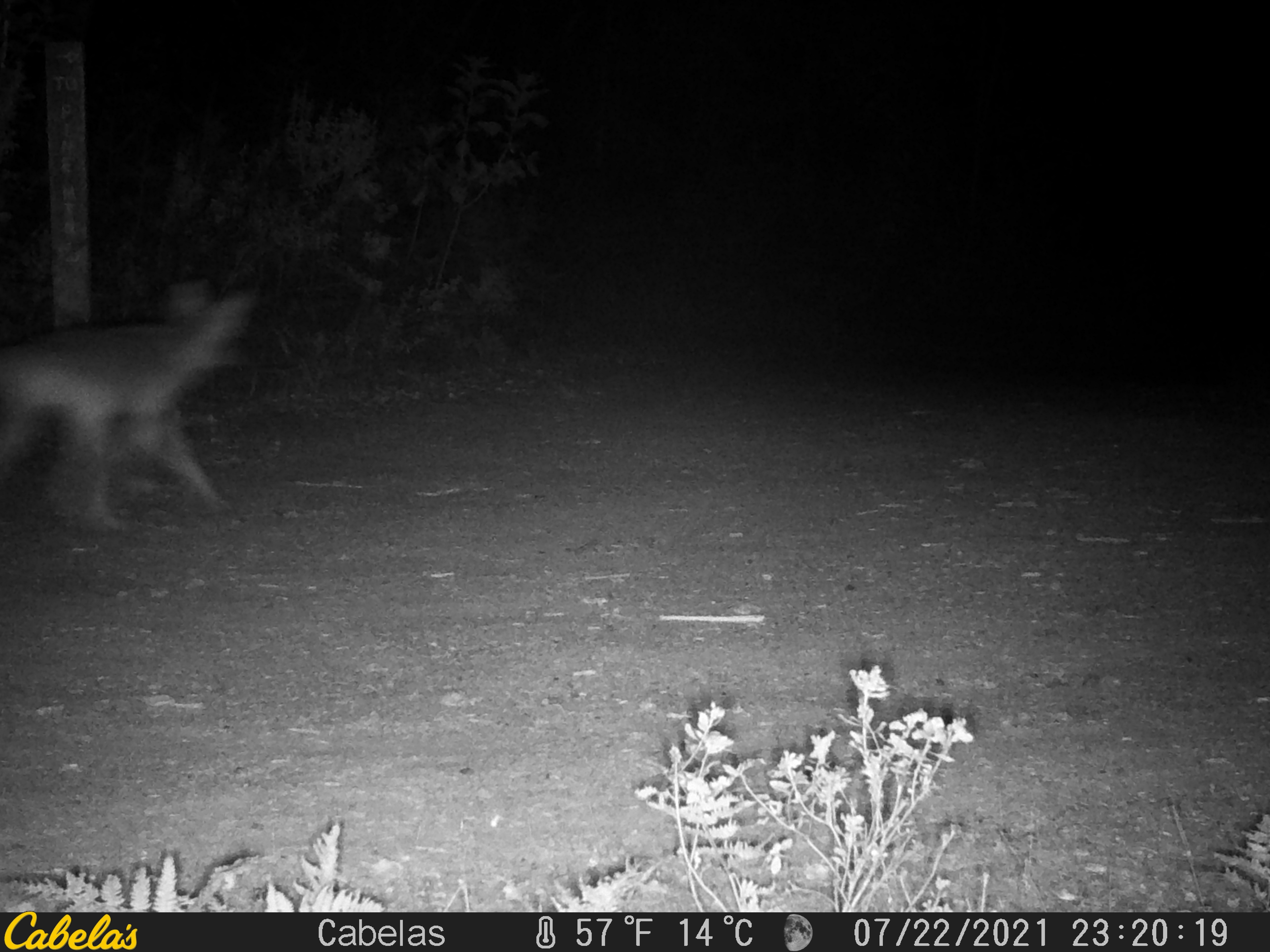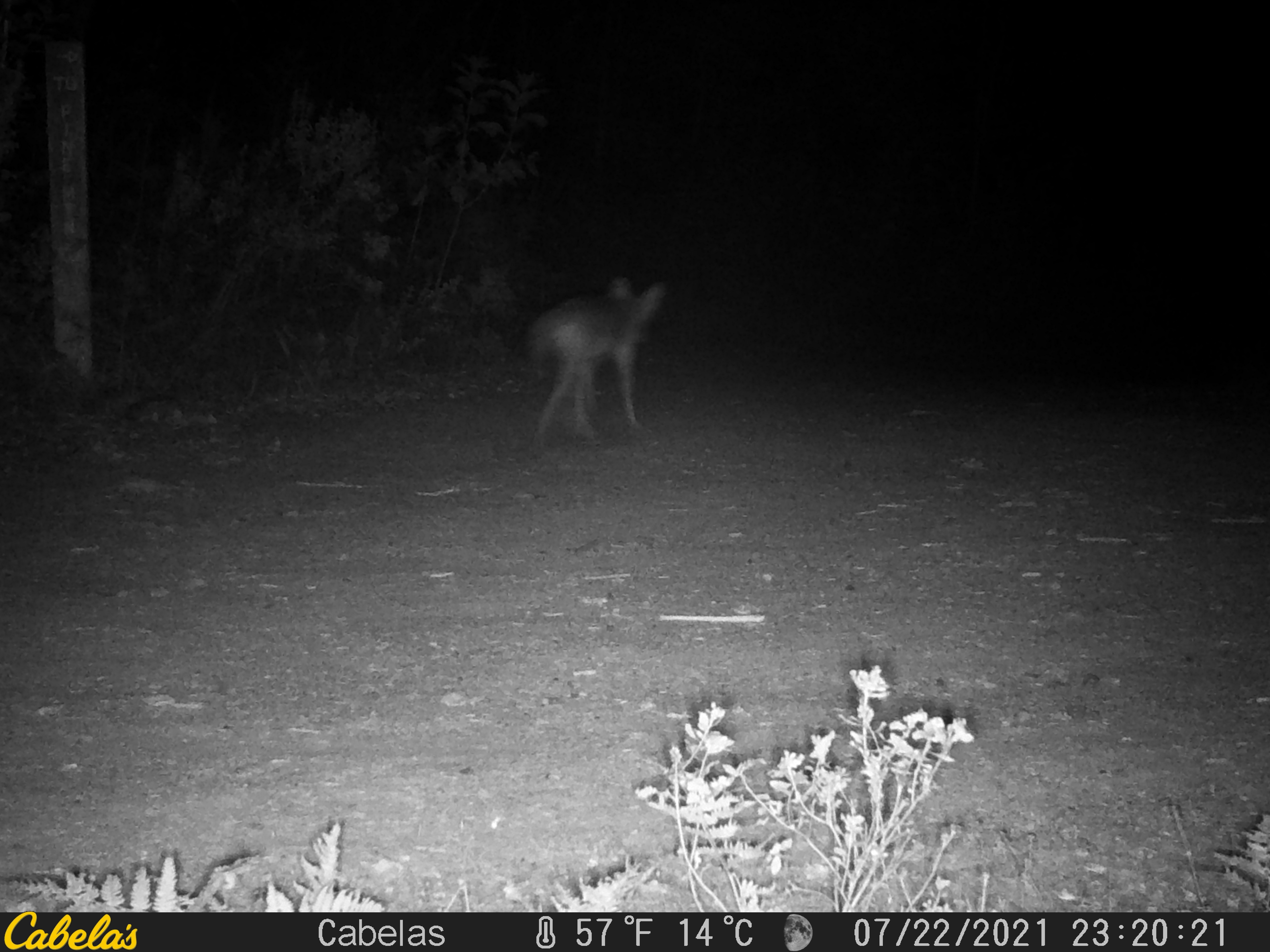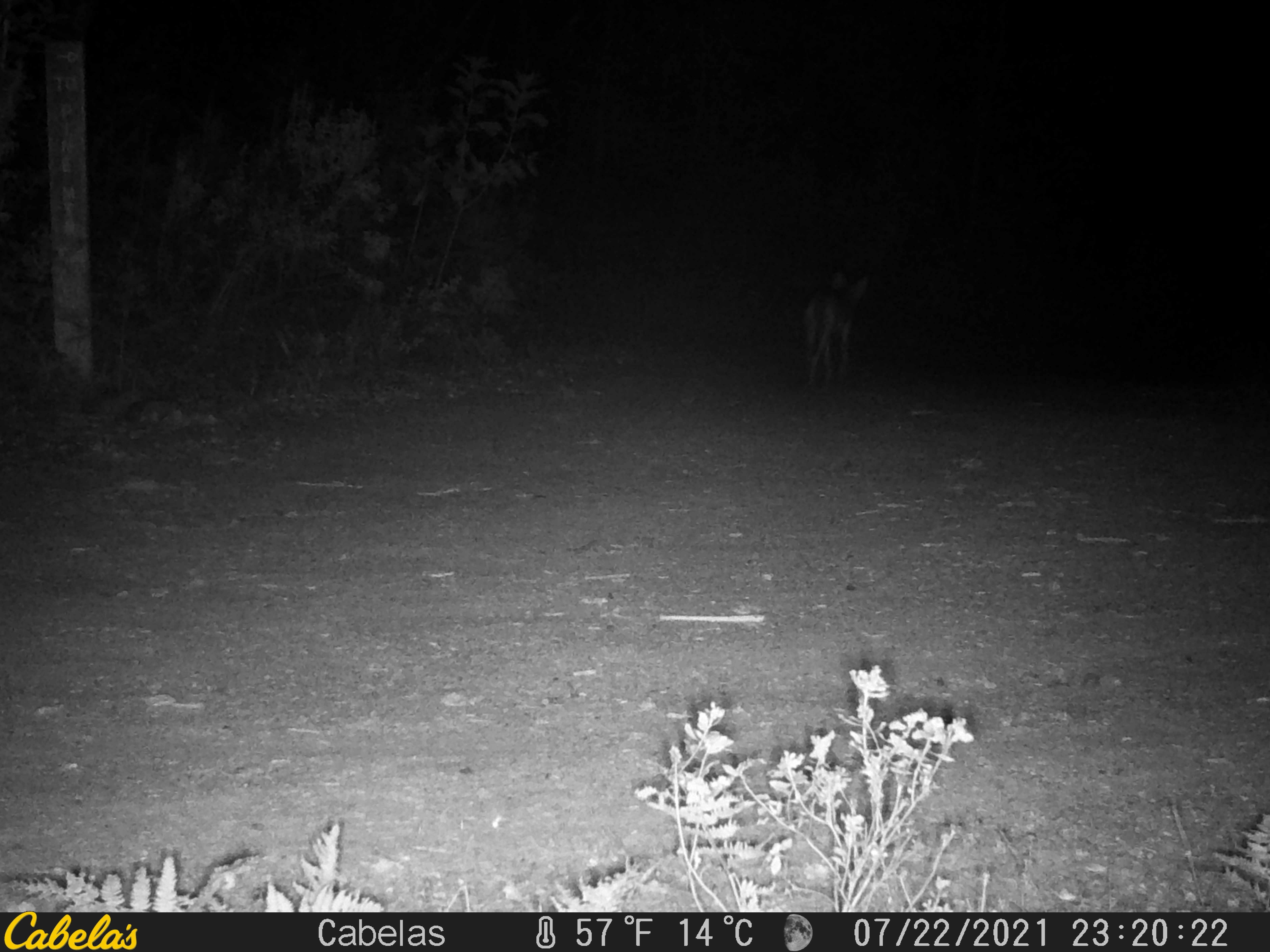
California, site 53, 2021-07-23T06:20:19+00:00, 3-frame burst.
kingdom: Animalia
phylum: Chordata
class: Mammalia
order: Carnivora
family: Canidae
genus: Canis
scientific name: Canis latrans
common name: coyote